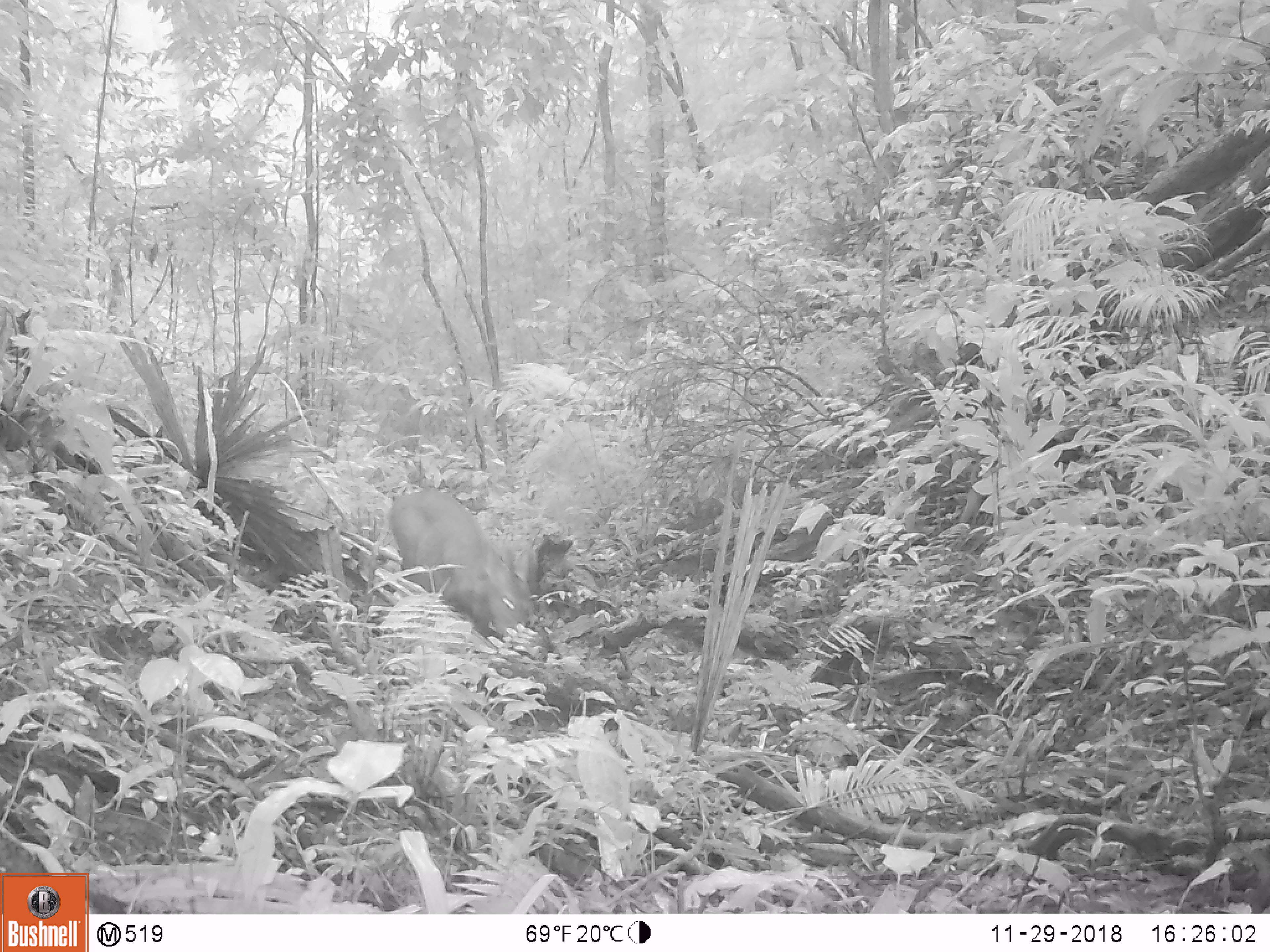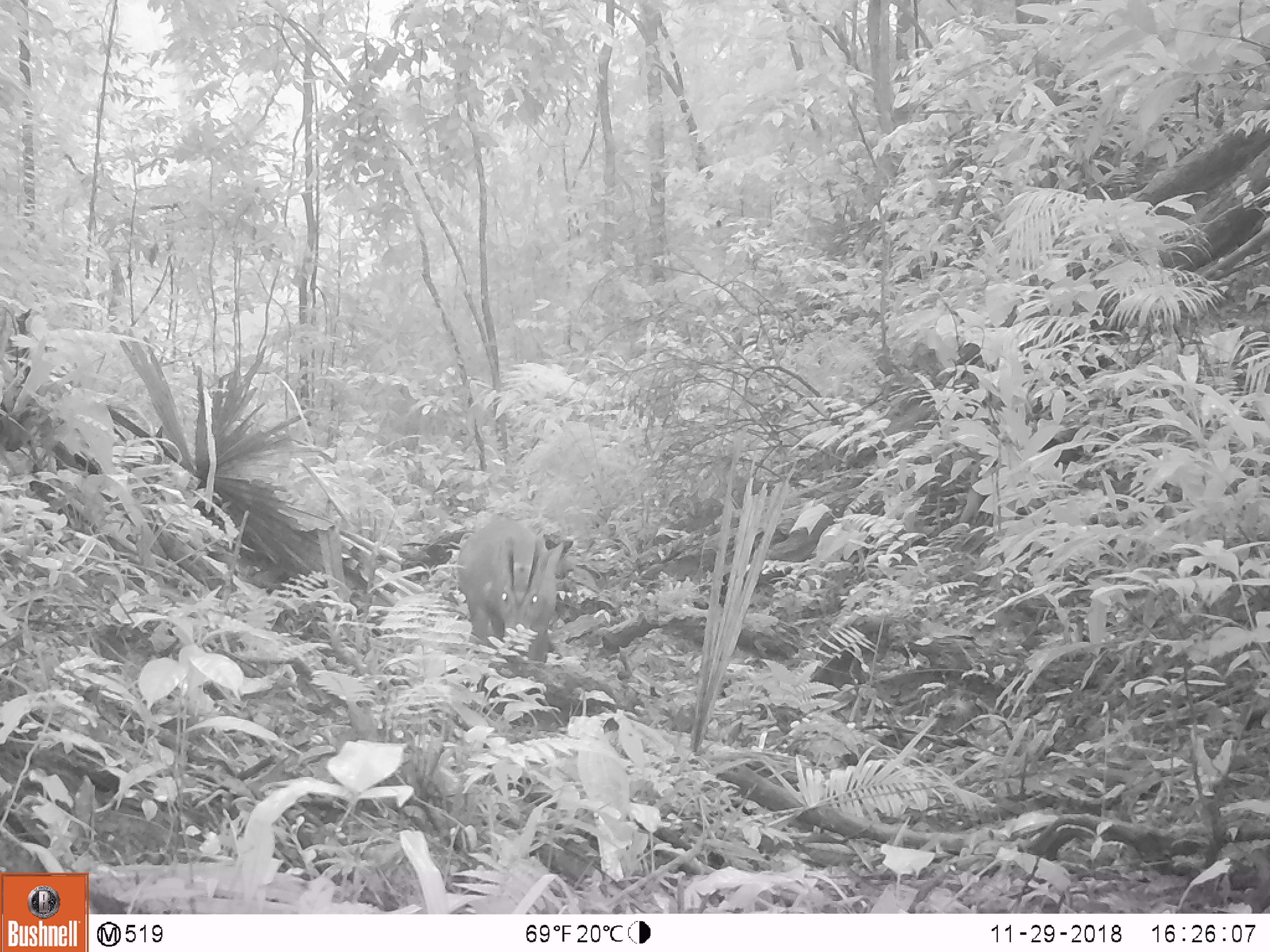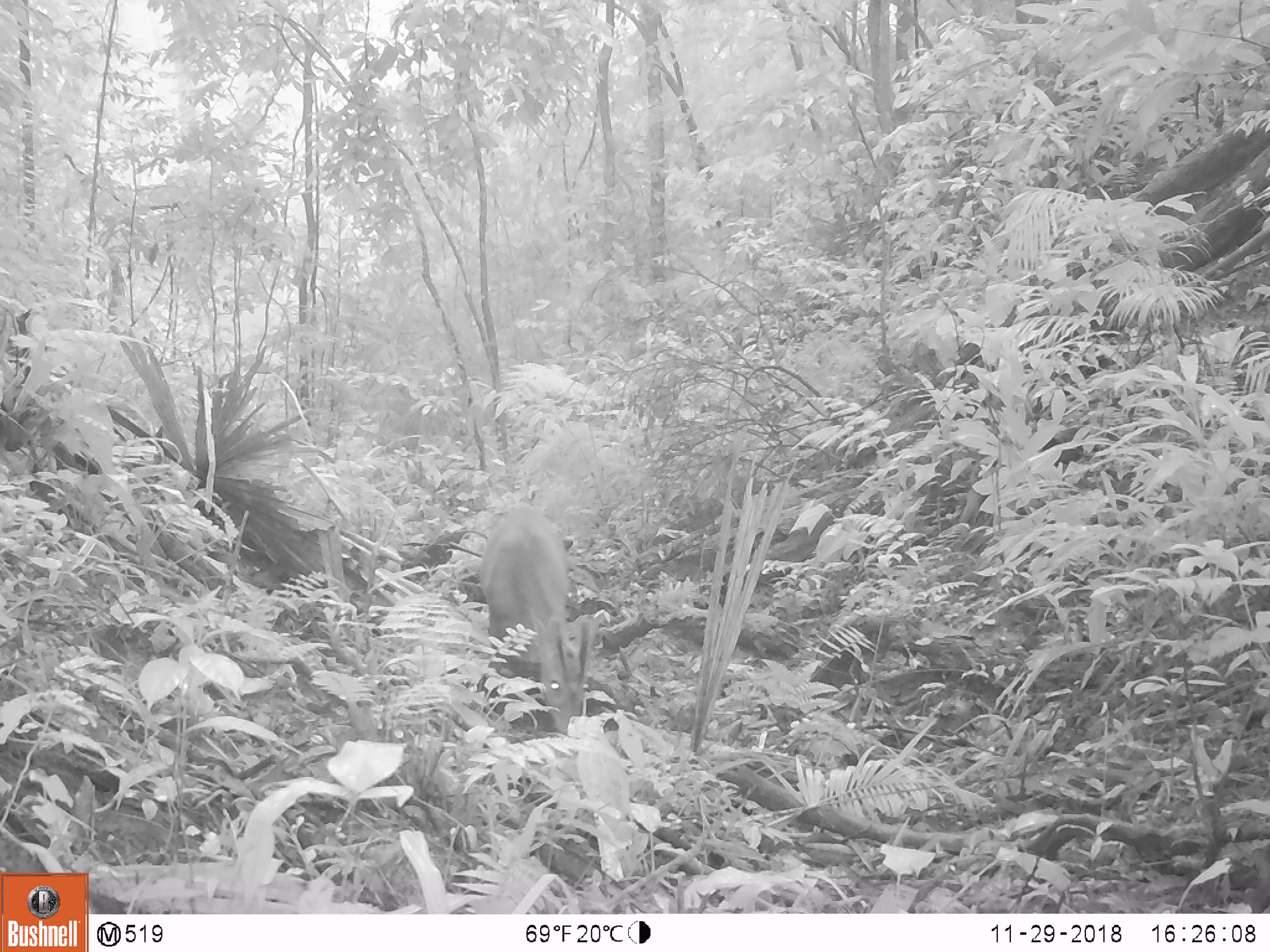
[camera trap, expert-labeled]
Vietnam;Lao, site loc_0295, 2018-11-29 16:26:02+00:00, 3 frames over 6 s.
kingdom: Animalia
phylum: Chordata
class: Mammalia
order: Artiodactyla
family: Cervidae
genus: Muntiacus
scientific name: Muntiacus vuquangensis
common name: large-antlered muntjac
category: large antlered muntjac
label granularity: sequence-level